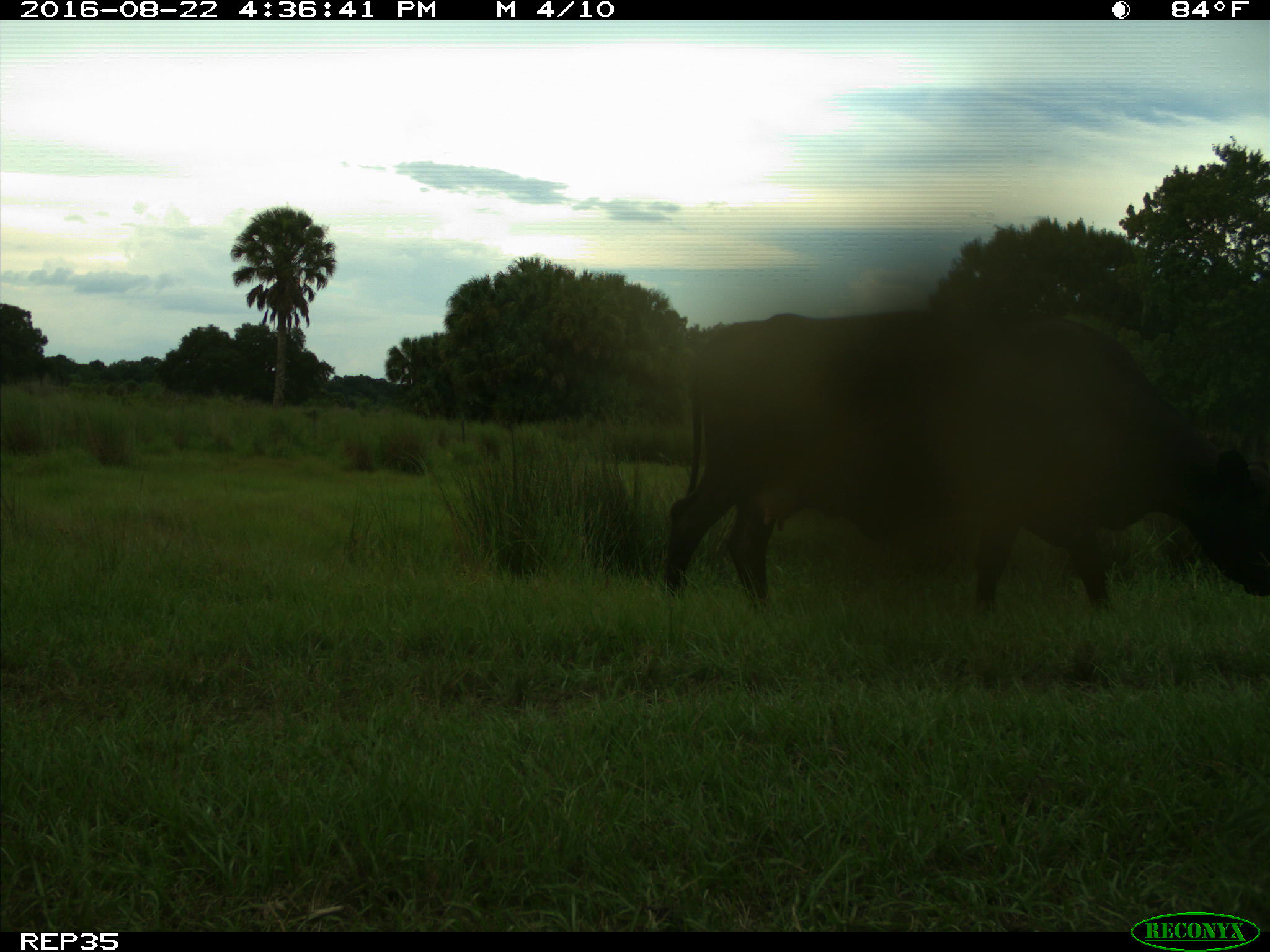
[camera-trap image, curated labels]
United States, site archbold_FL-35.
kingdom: Animalia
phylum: Chordata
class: Mammalia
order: Artiodactyla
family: Bovidae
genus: Bos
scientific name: Bos taurus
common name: domestic cow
Bos taurus (domestic cow).